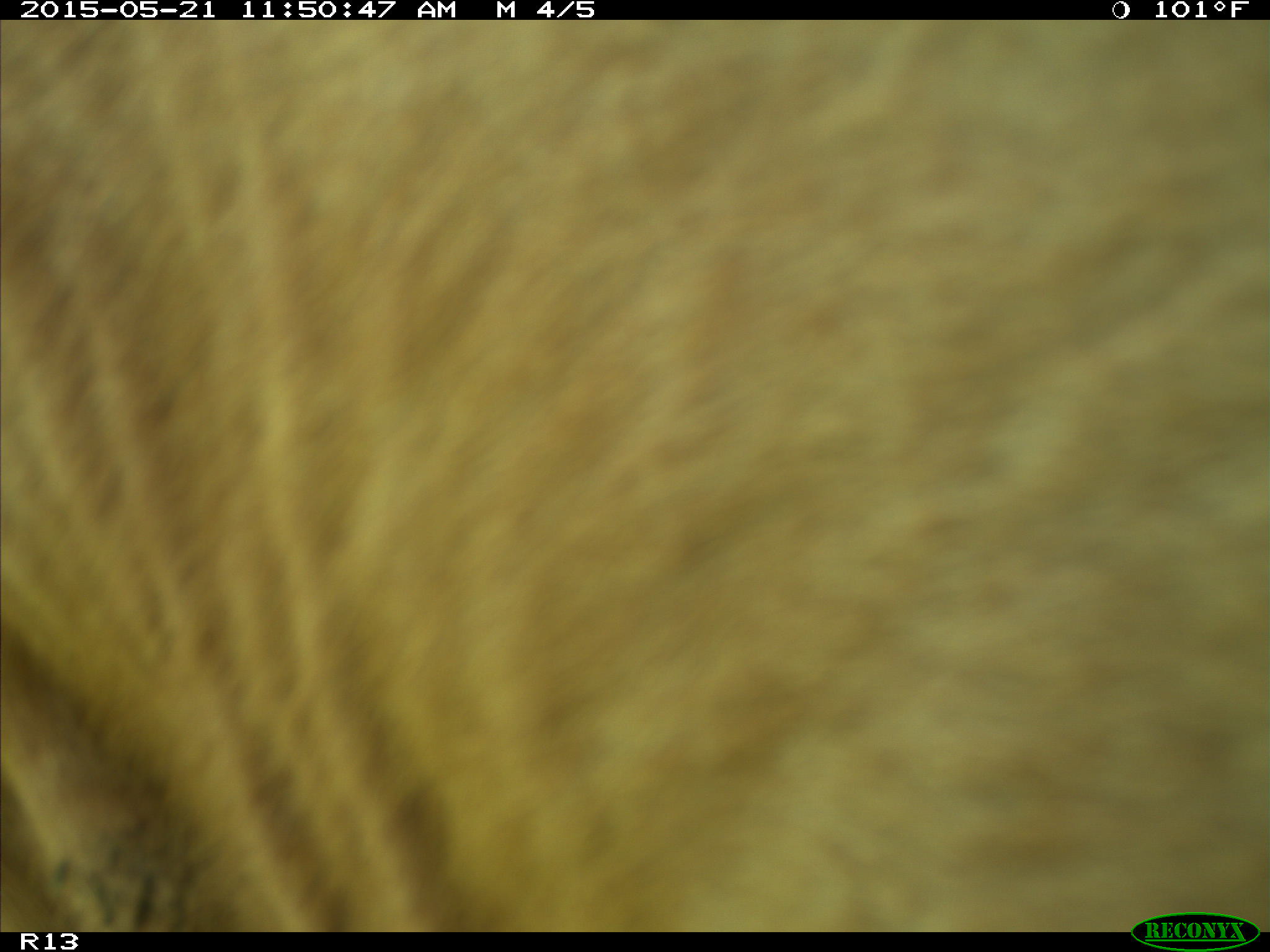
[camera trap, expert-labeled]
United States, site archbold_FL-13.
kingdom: Animalia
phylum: Chordata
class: Mammalia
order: Artiodactyla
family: Bovidae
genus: Bos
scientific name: Bos taurus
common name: domestic cow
Bos taurus (domestic cow).